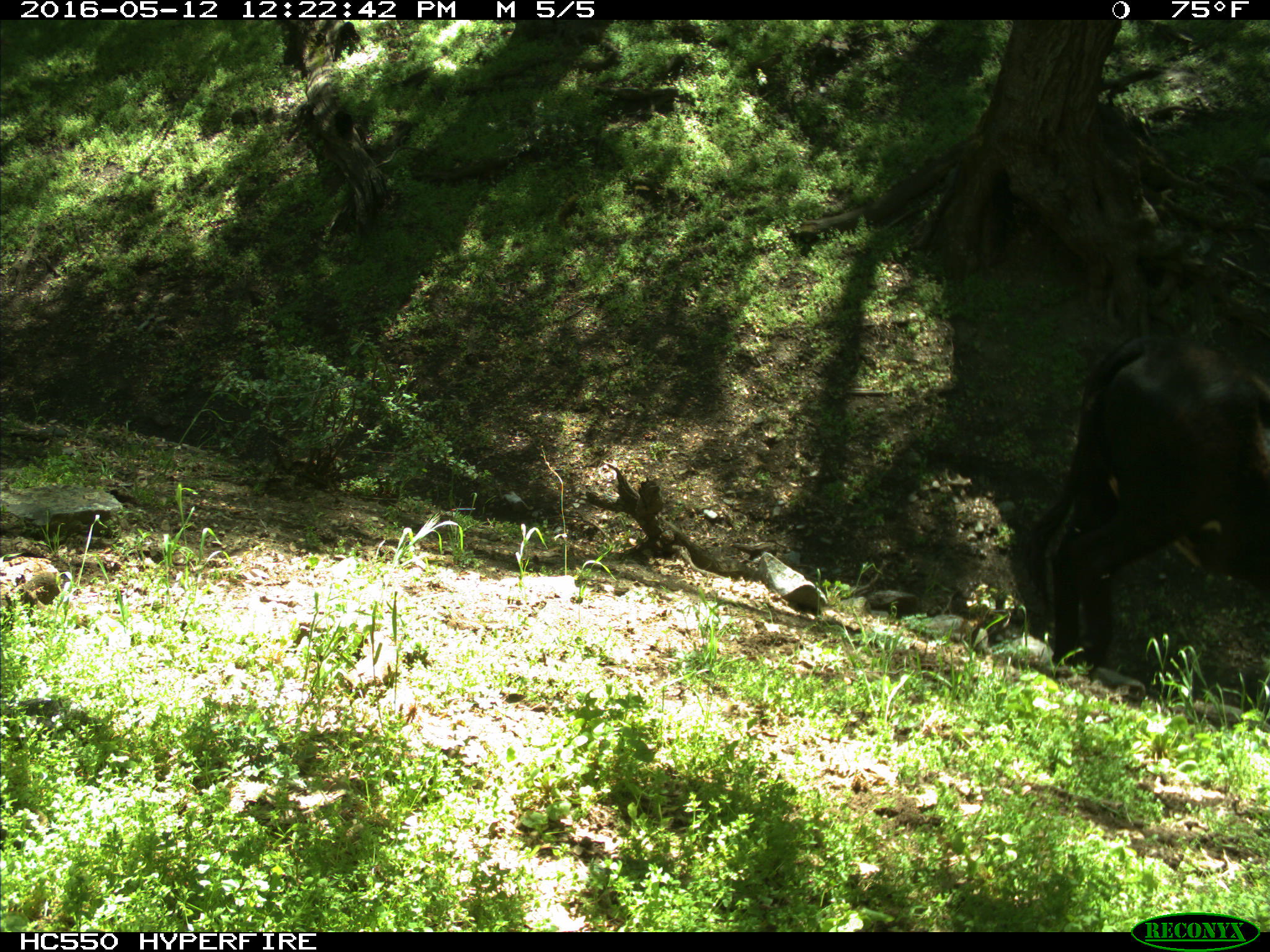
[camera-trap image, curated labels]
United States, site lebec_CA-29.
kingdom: Animalia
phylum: Chordata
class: Mammalia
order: Artiodactyla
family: Bovidae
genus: Bos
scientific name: Bos taurus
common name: domestic cow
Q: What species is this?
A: Bos taurus (domestic cow).